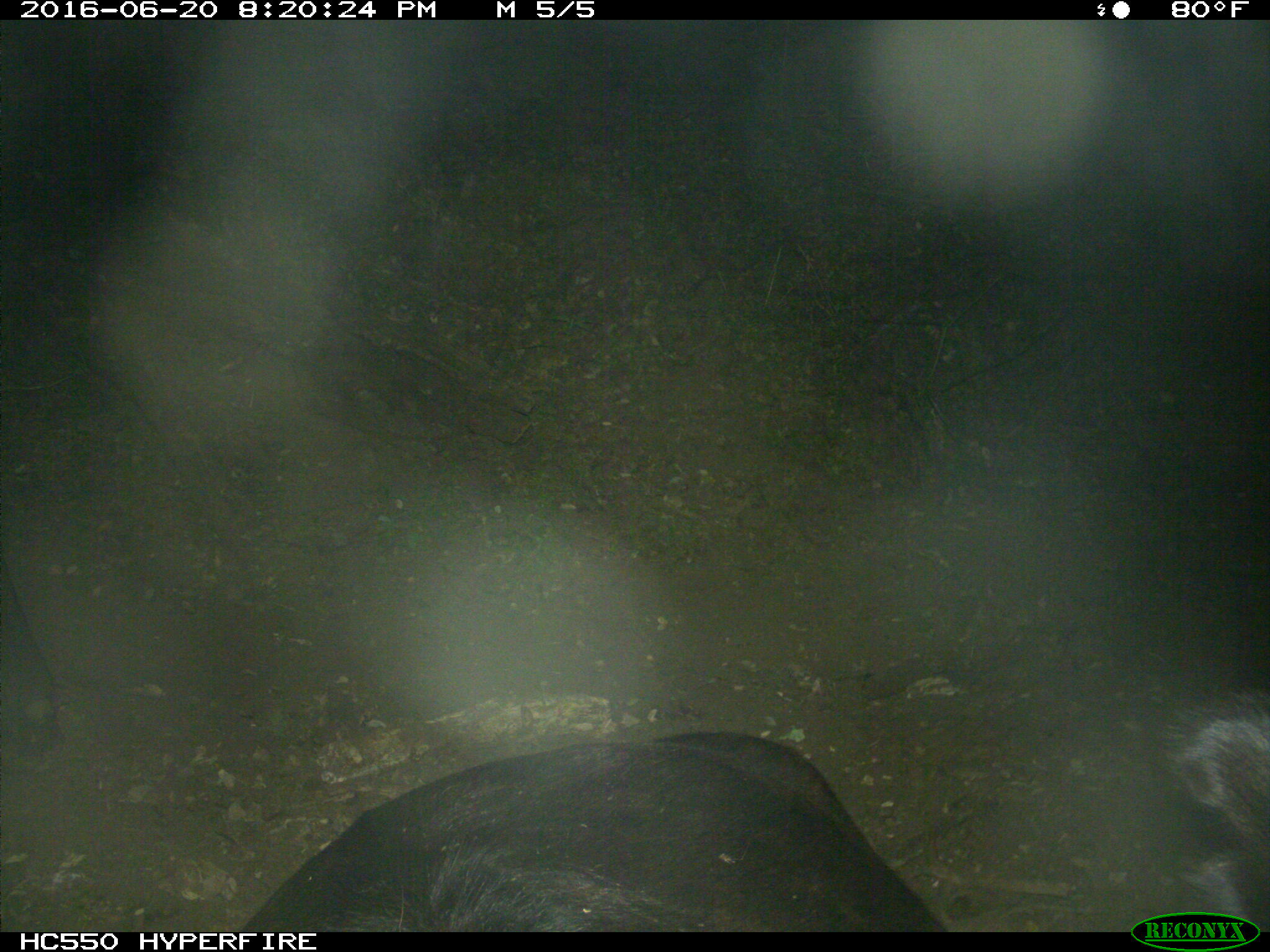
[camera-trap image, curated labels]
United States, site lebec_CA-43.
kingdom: Animalia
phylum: Chordata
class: Mammalia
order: Artiodactyla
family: Bovidae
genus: Bos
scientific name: Bos taurus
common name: domestic cow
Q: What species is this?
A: Bos taurus (domestic cow).